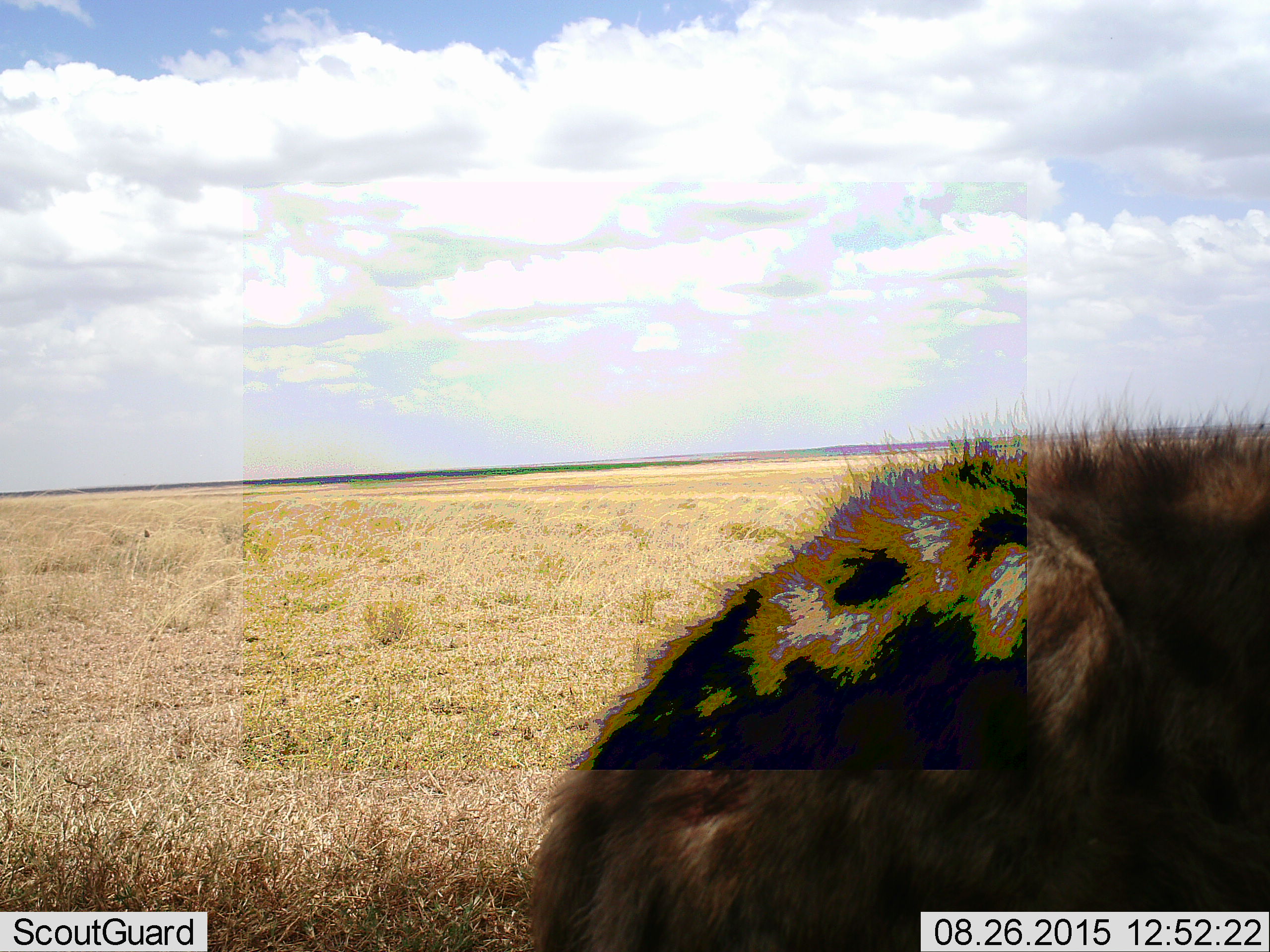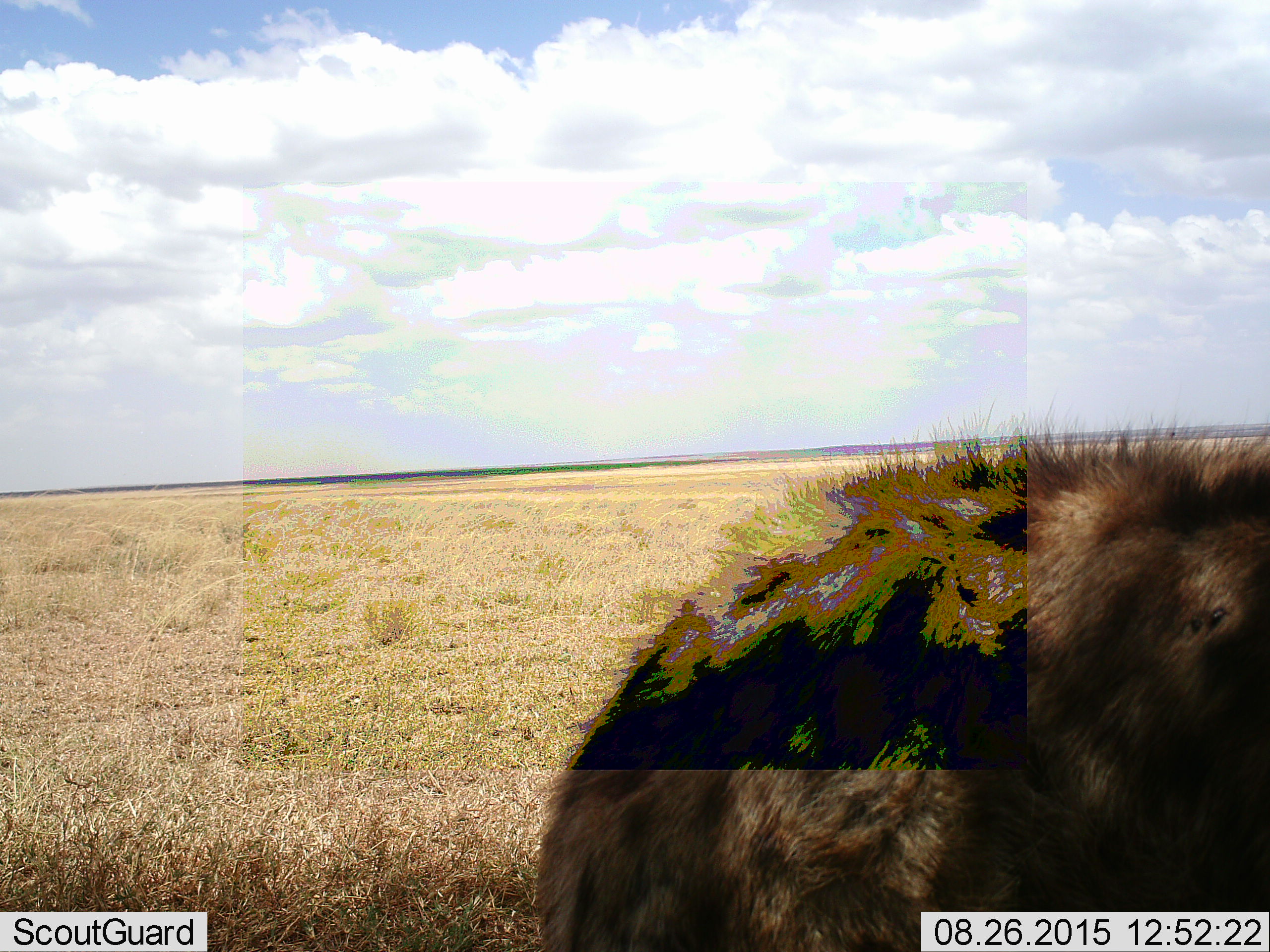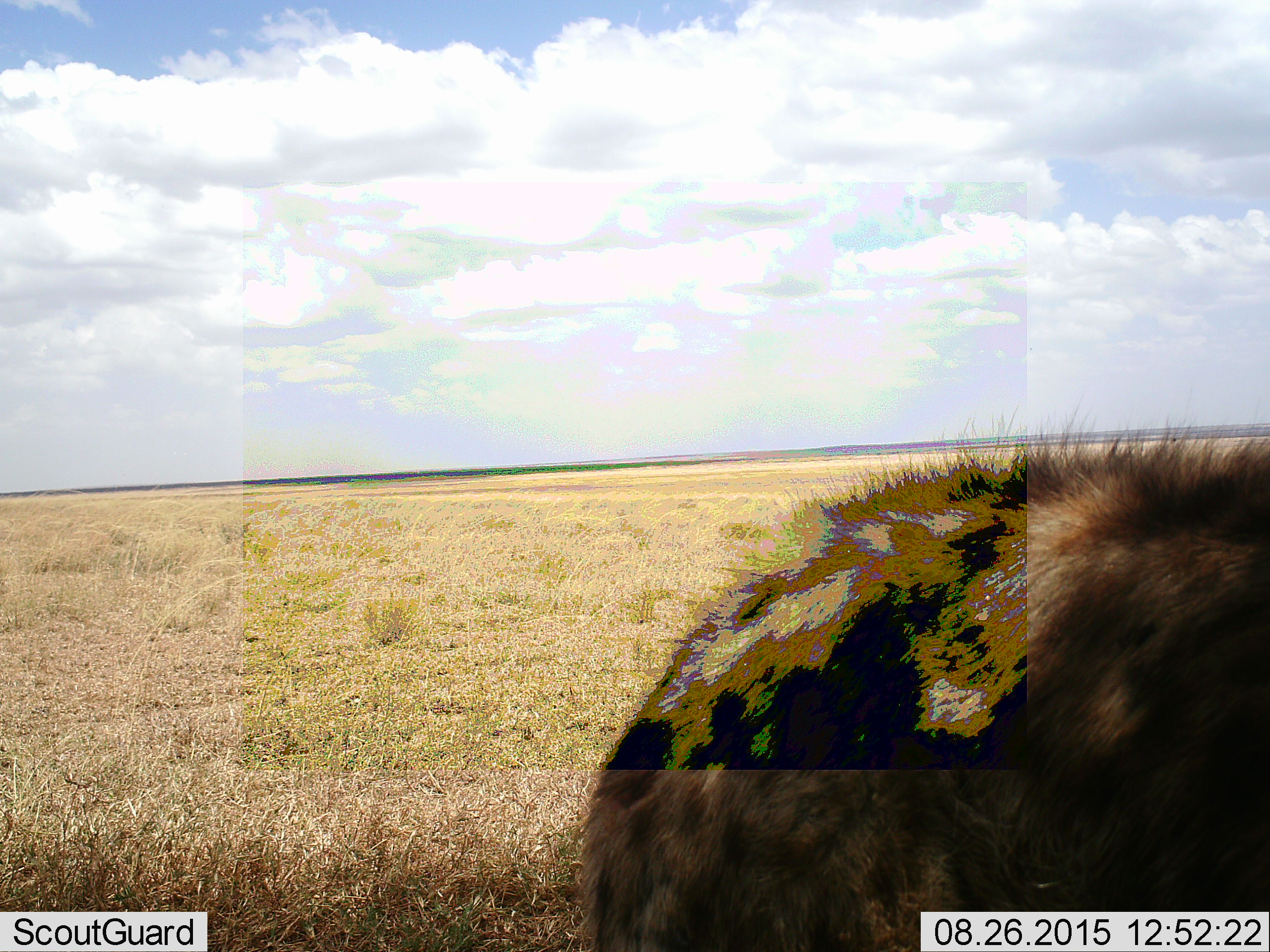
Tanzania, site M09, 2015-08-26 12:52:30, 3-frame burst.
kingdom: Animalia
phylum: Chordata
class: Mammalia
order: Carnivora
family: Hyaenidae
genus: Crocuta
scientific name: Crocuta crocuta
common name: spotted hyena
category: hyenaspotted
Hyenaspotted (spotted hyena) (Crocuta crocuta), count 1. Behavior (volunteer vote fractions): standing 62%, resting 0%, moving 38%, interacting 0%. Young present (vote fraction): 0%. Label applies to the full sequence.